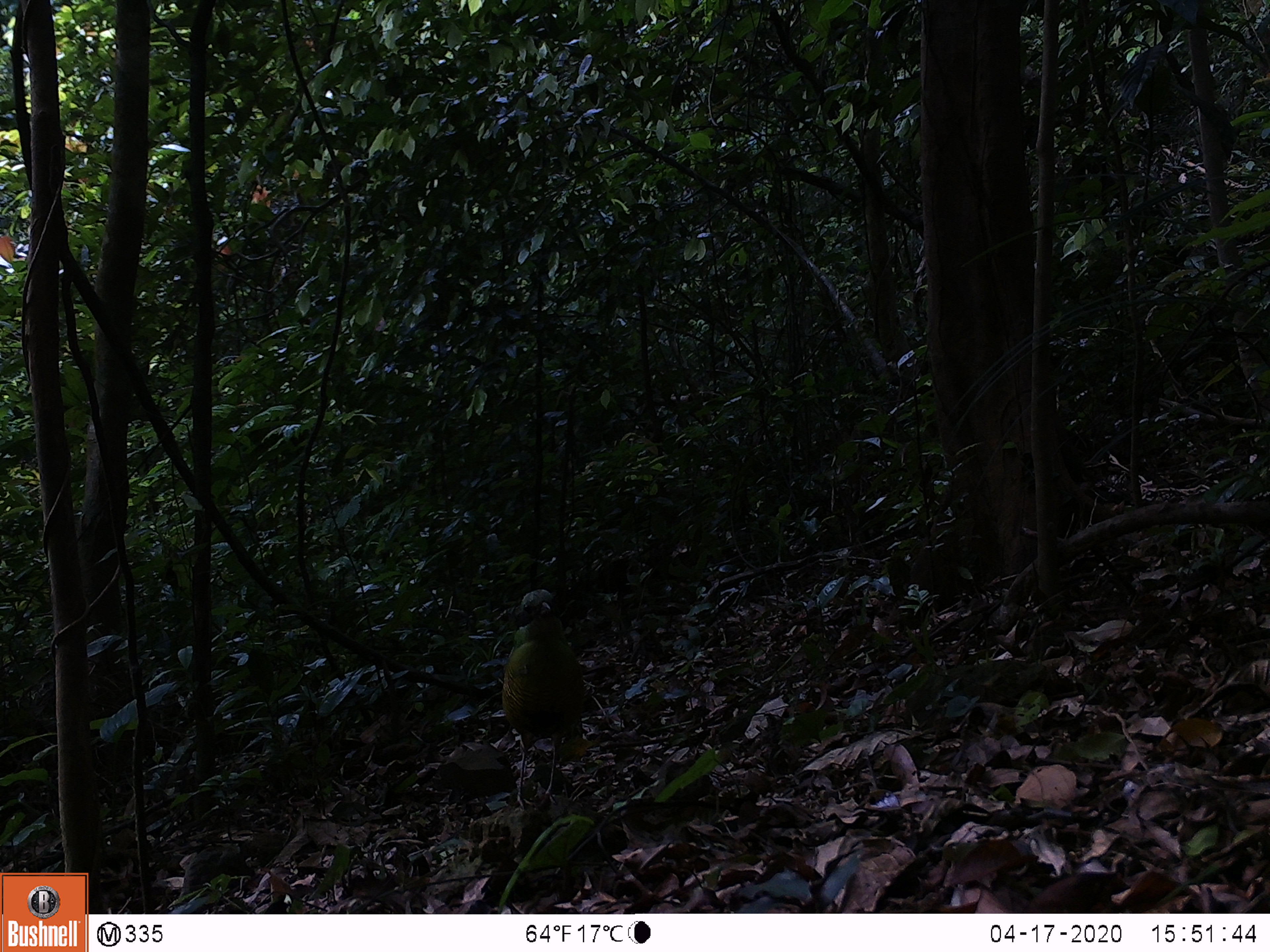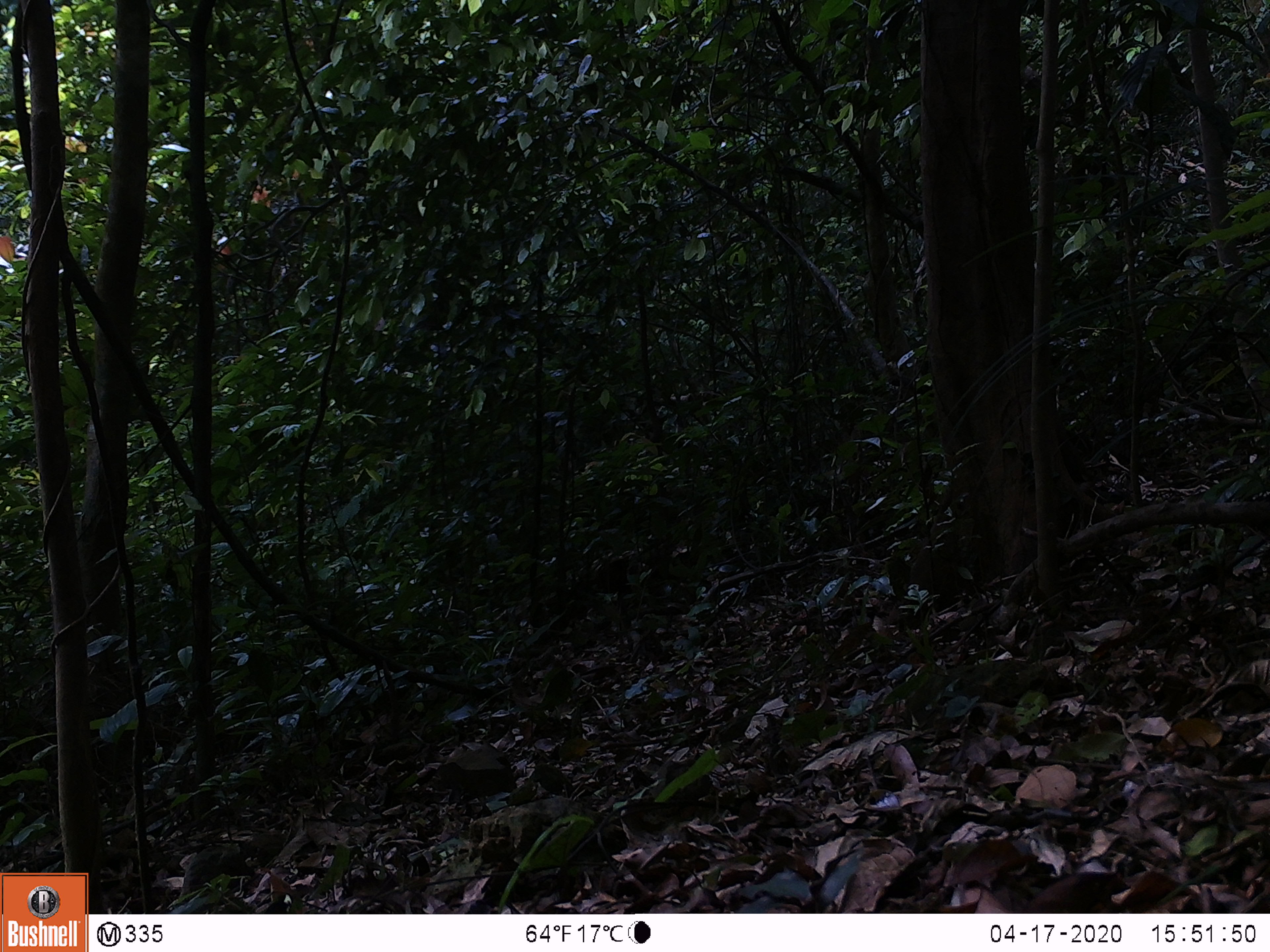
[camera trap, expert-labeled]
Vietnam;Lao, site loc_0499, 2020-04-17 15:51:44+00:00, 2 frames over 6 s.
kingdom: Animalia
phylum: Chordata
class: Aves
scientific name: Aves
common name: bird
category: unidentified bird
Unidentified bird (bird) (Aves). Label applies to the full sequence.